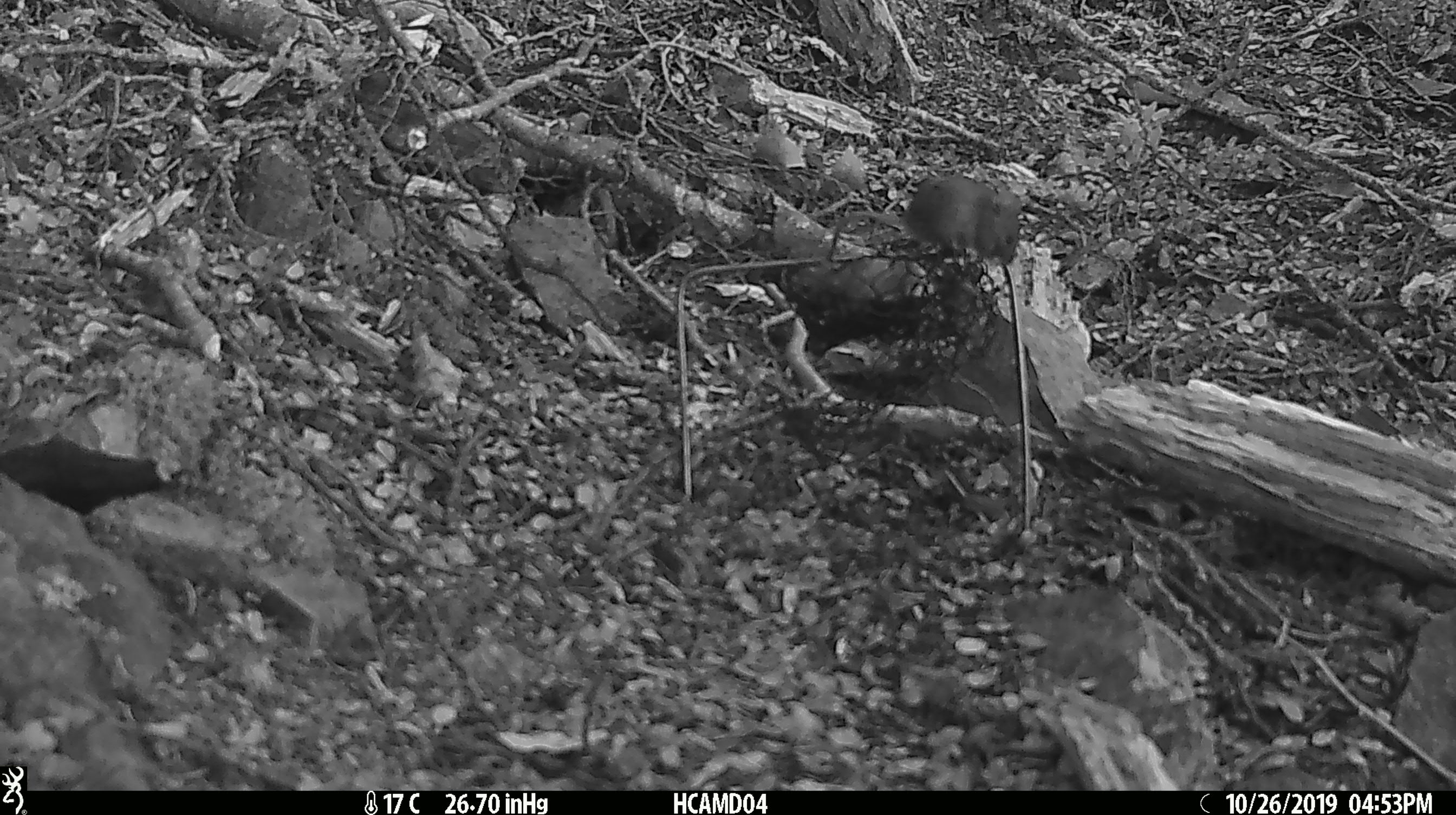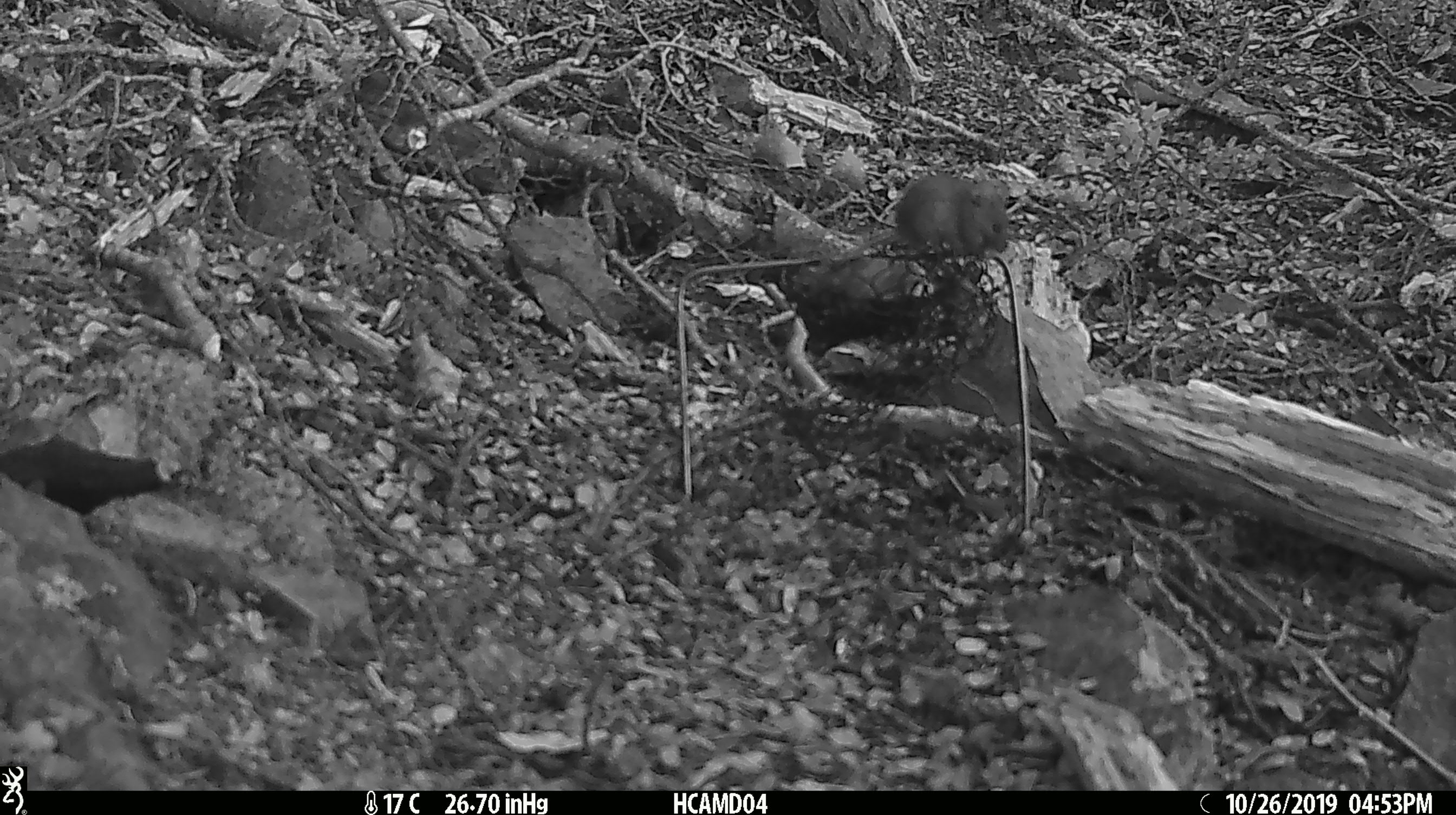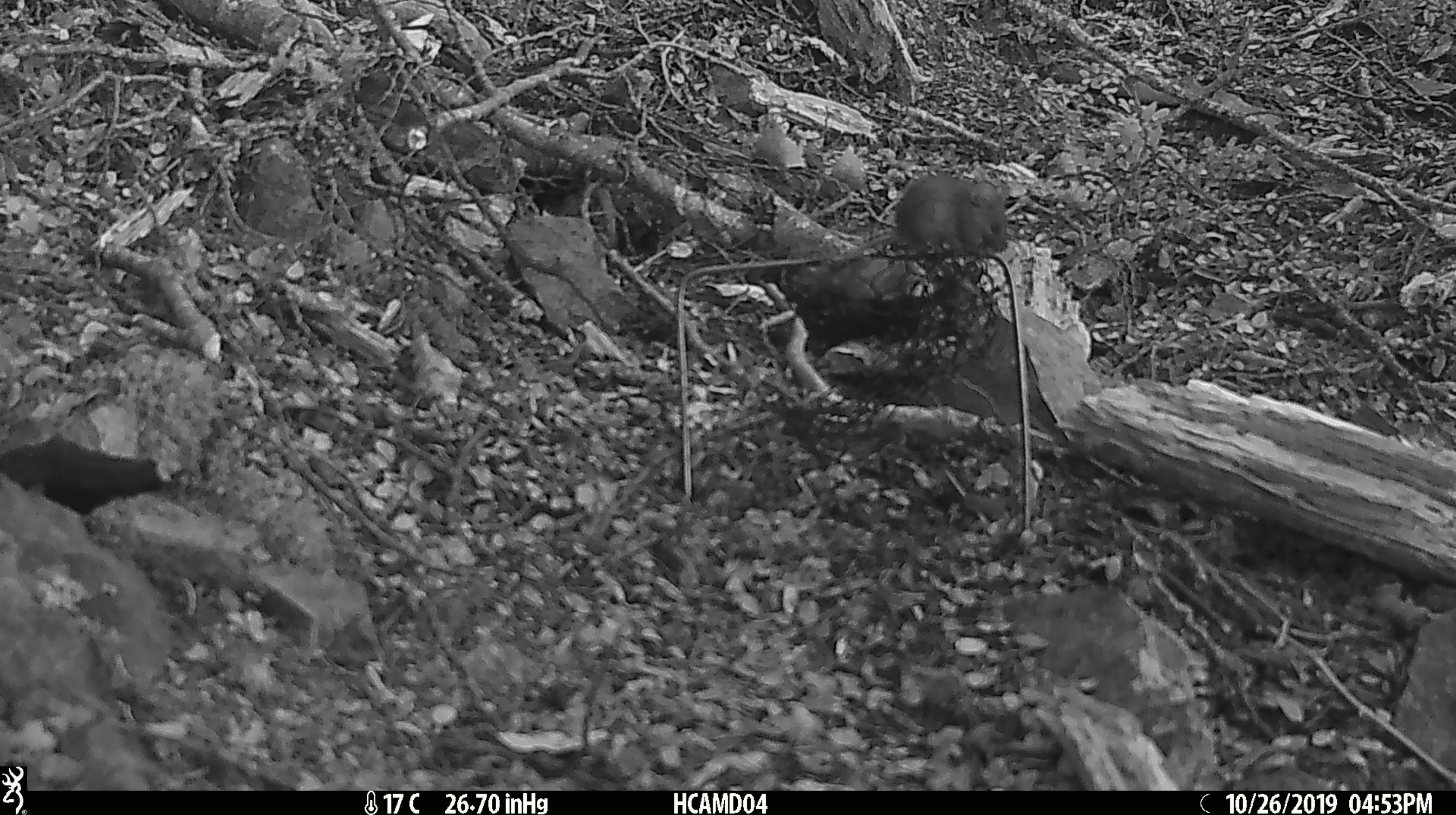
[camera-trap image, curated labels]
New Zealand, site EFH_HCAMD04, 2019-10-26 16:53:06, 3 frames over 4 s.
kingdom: Animalia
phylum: Chordata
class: Mammalia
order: Rodentia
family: Muridae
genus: Mus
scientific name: Mus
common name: mouse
Mouse (Mus).